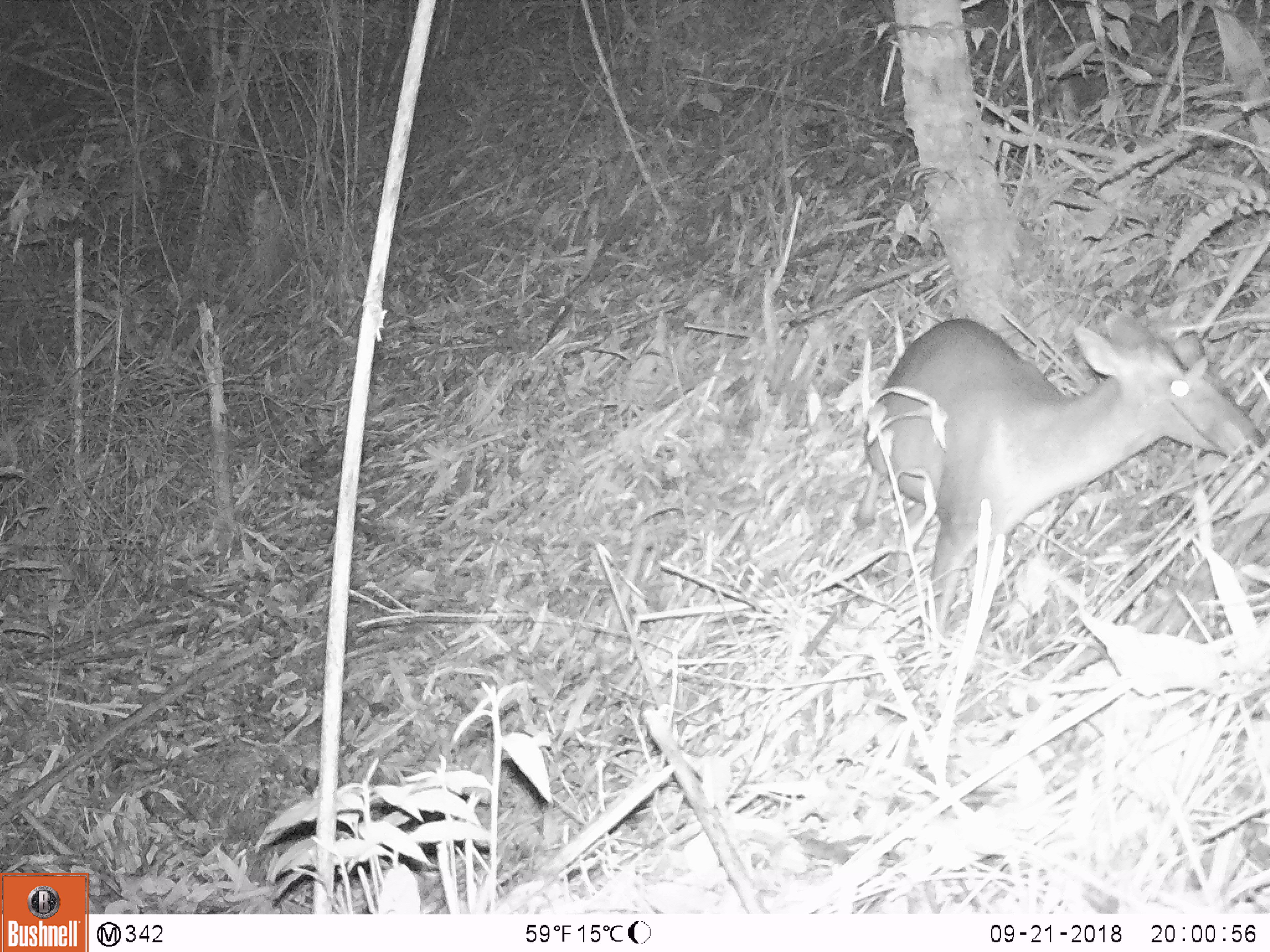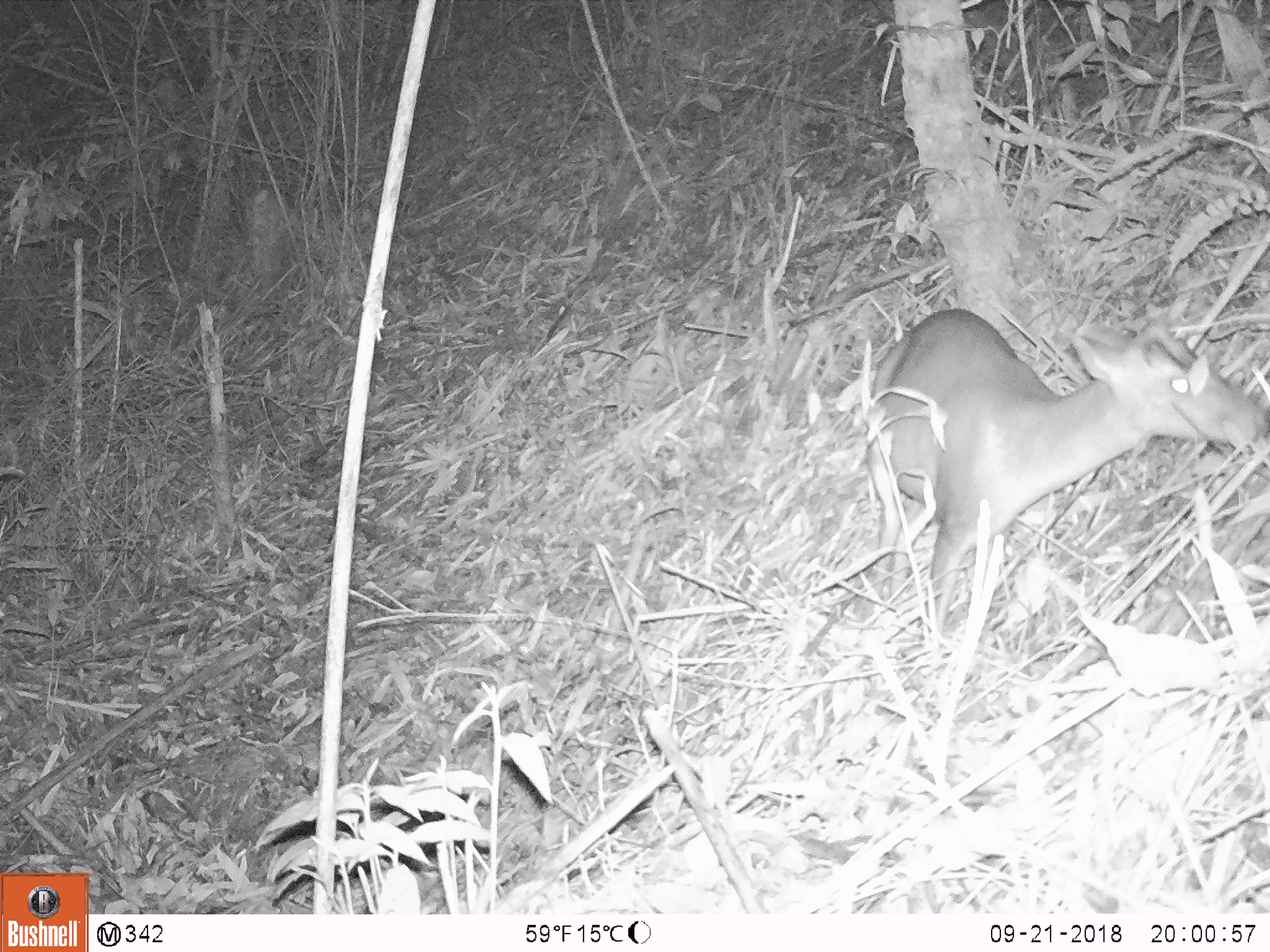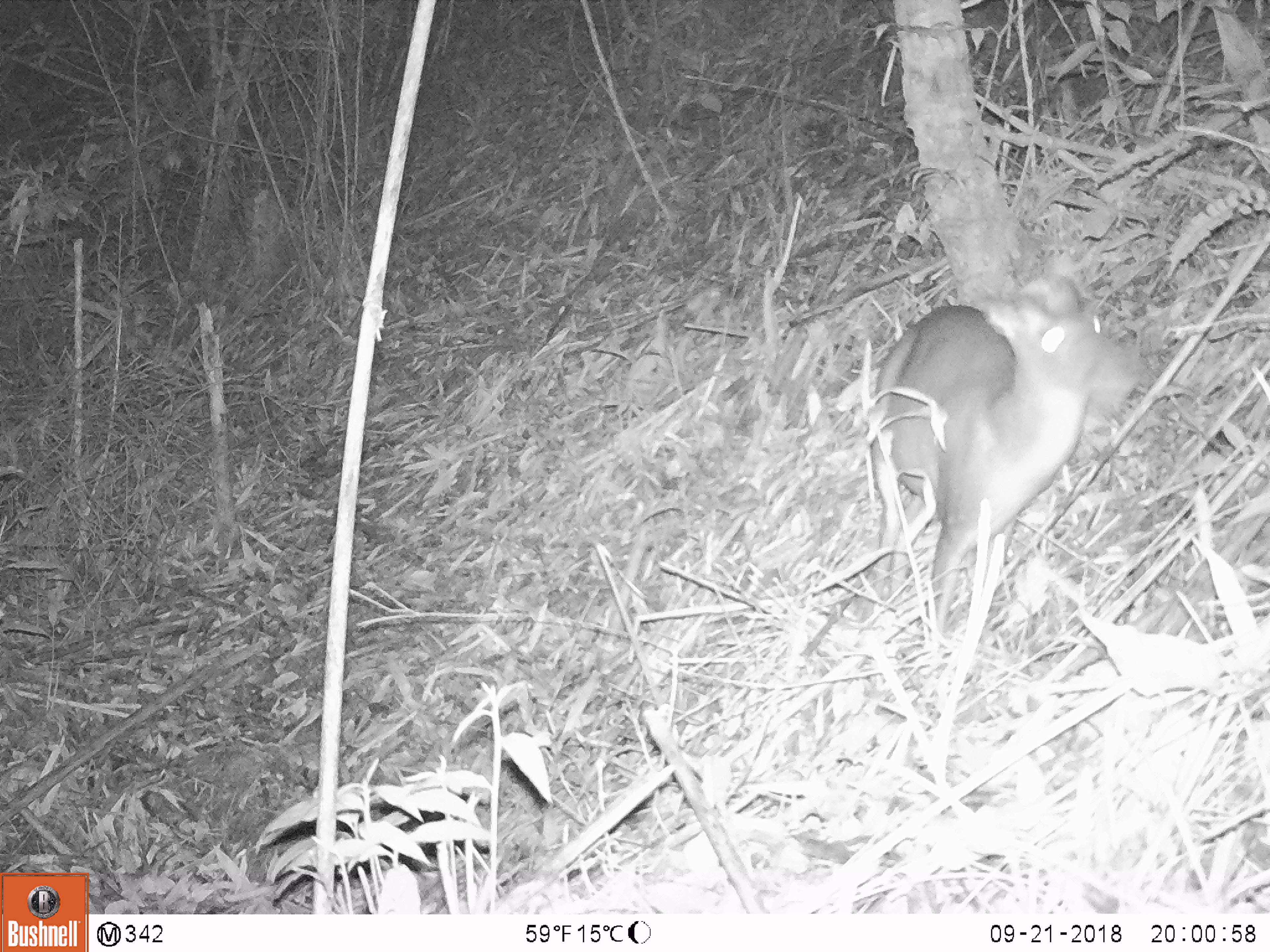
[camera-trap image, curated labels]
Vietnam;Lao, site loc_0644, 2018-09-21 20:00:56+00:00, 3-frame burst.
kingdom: Animalia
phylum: Chordata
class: Mammalia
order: Artiodactyla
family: Cervidae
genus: Muntiacus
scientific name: Muntiacus rooseveltorum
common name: roosevelt's muntjac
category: roosevelts muntjac group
Roosevelts muntjac group (roosevelt's muntjac) (Muntiacus rooseveltorum). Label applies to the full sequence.